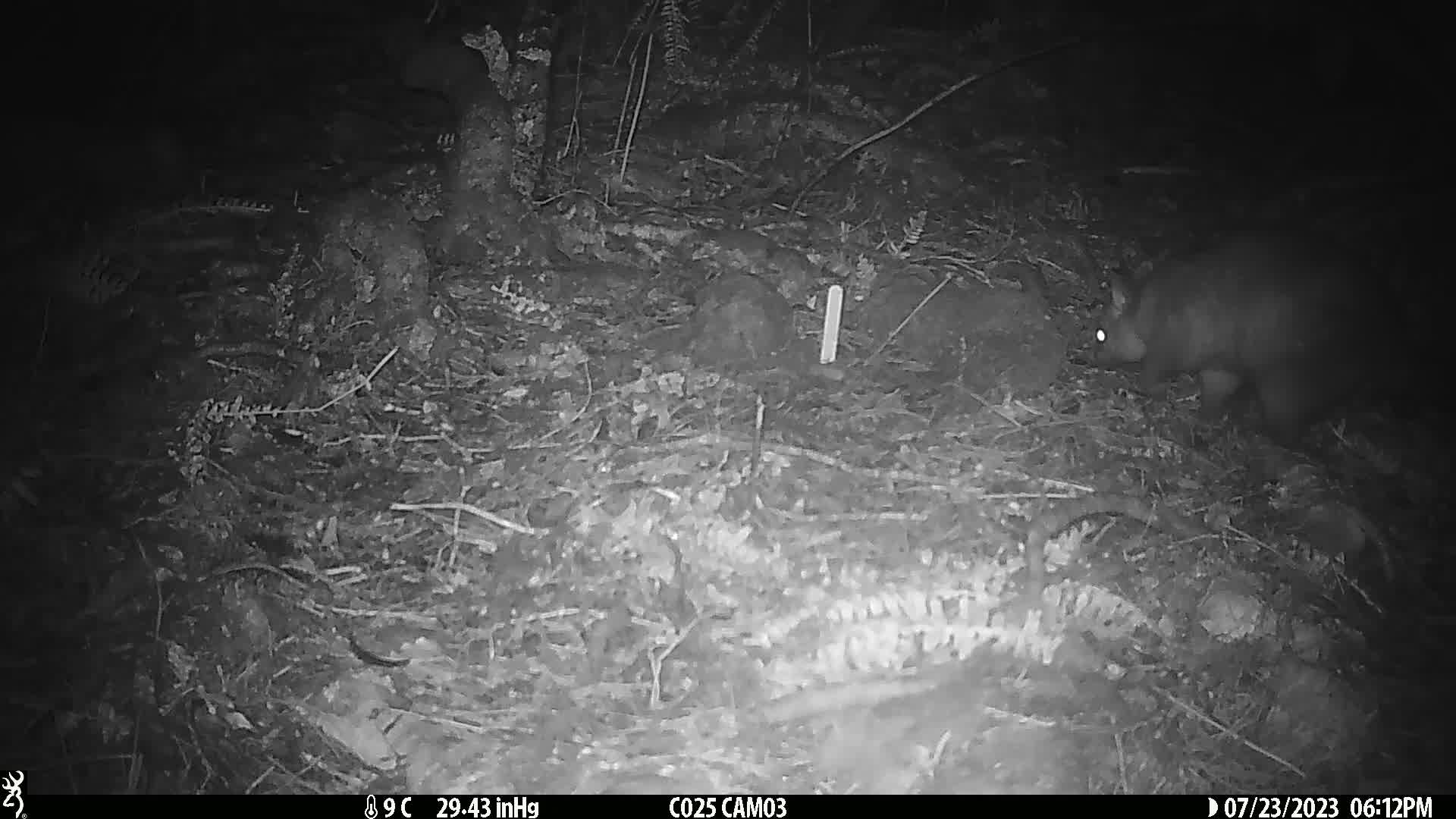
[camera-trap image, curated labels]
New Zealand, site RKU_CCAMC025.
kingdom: Animalia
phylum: Chordata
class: Mammalia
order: Diprotodontia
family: Phalangeridae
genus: Trichosurus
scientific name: Trichosurus vulpecula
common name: common brushtail possum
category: possum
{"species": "possum (common brushtail possum) (Trichosurus vulpecula)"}